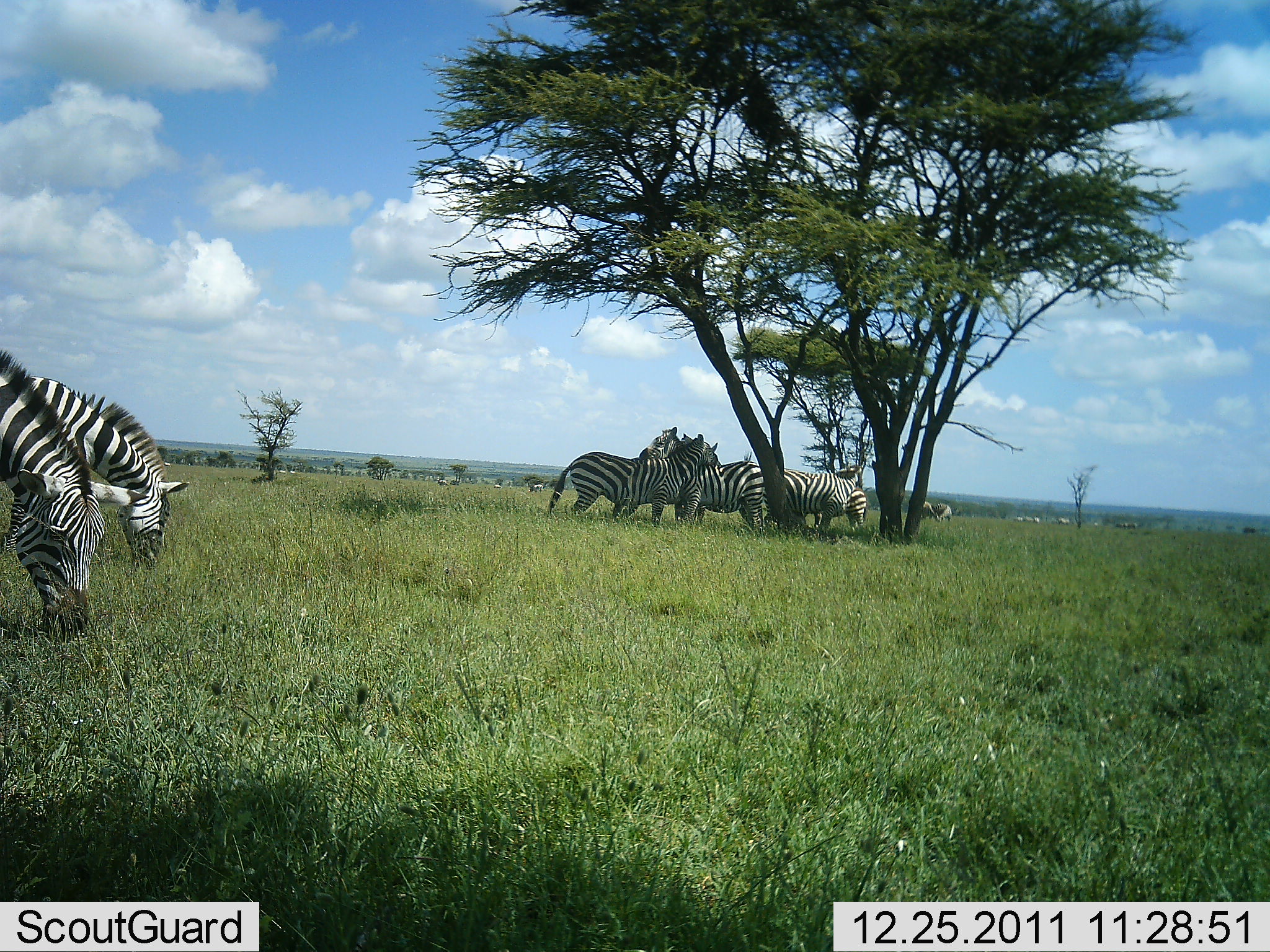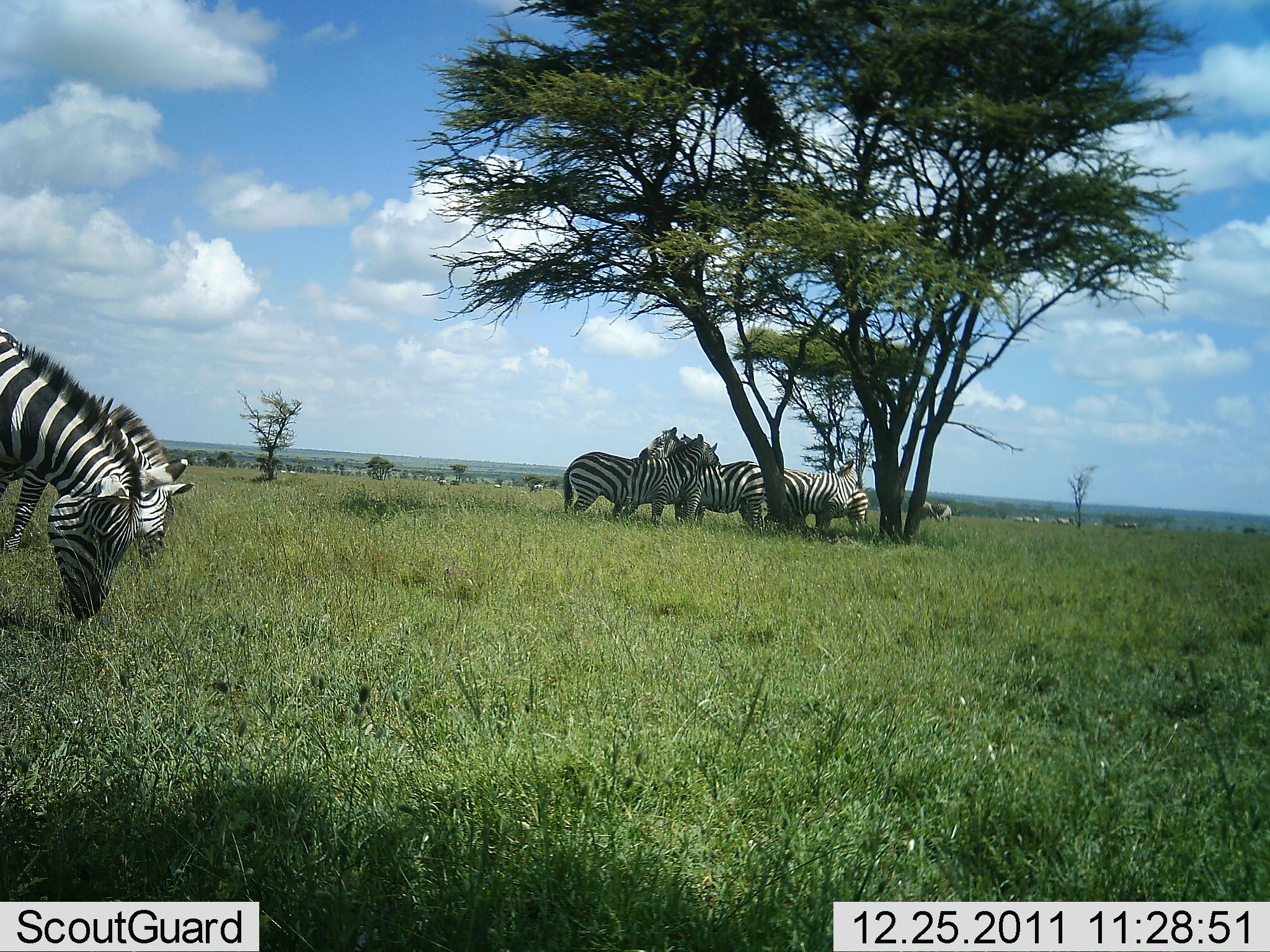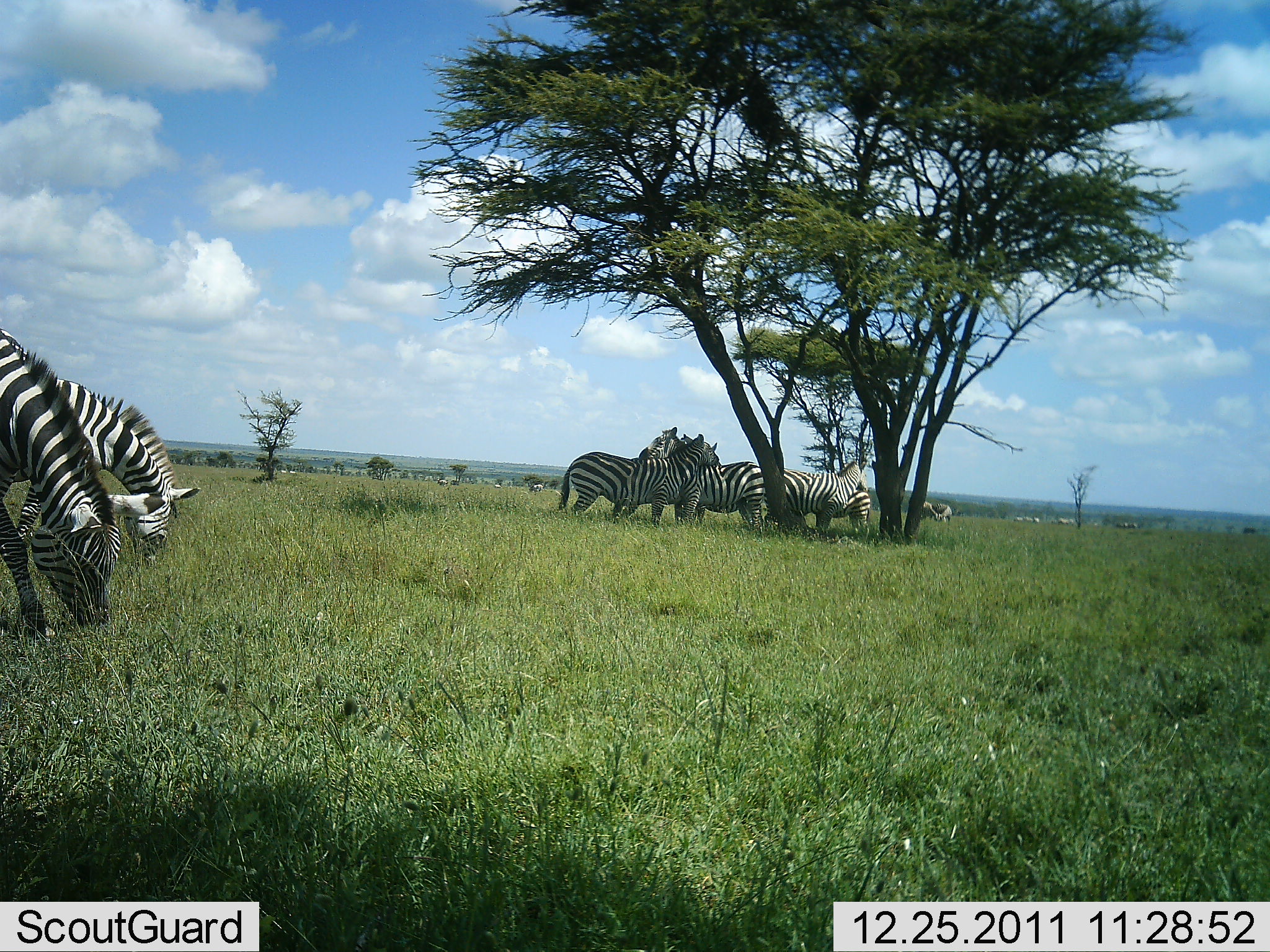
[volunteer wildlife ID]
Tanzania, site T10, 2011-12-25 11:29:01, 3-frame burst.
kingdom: Animalia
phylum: Chordata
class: Mammalia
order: Perissodactyla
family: Equidae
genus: Equus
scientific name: Equus quagga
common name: plains zebra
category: zebra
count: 6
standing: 69%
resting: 0%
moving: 8%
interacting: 23%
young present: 0%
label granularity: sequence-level